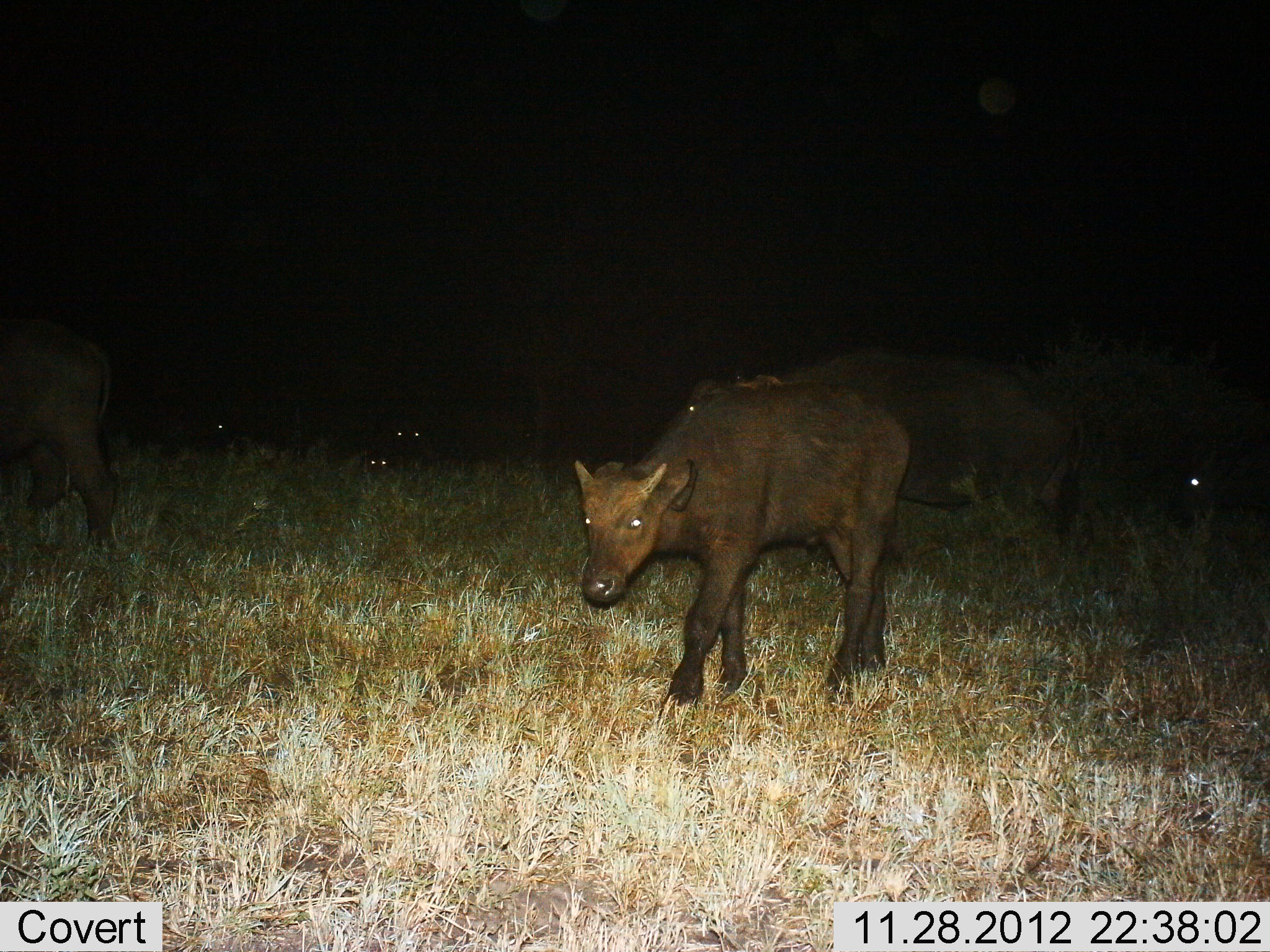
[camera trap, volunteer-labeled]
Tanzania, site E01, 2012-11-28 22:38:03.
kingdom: Animalia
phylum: Chordata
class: Mammalia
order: Artiodactyla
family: Bovidae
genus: Syncerus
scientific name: Syncerus caffer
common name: cape buffalo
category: buffalo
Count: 4.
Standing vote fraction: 49%.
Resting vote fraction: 11%.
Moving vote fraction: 63%.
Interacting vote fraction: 0%.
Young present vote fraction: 91%.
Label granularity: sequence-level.